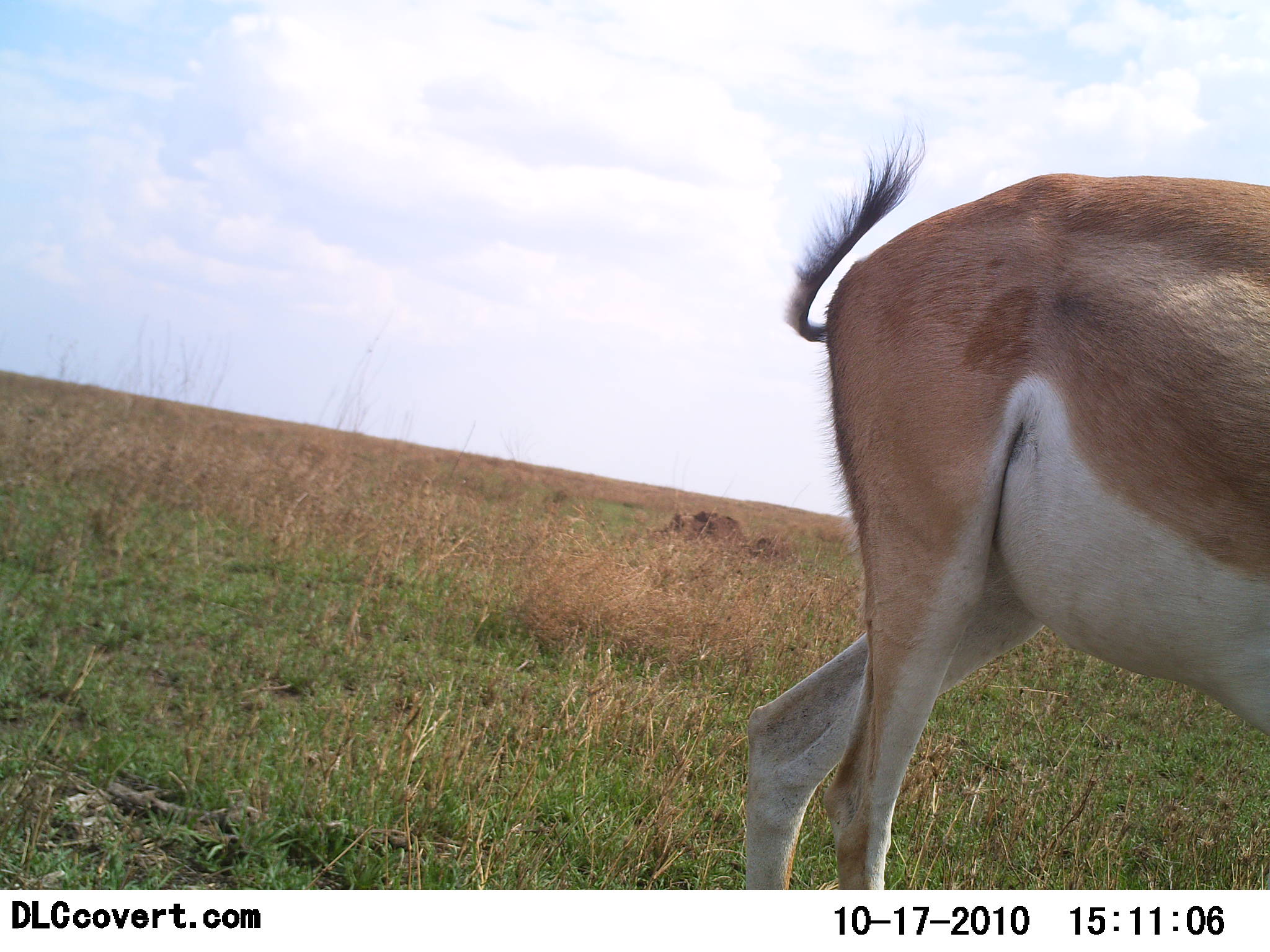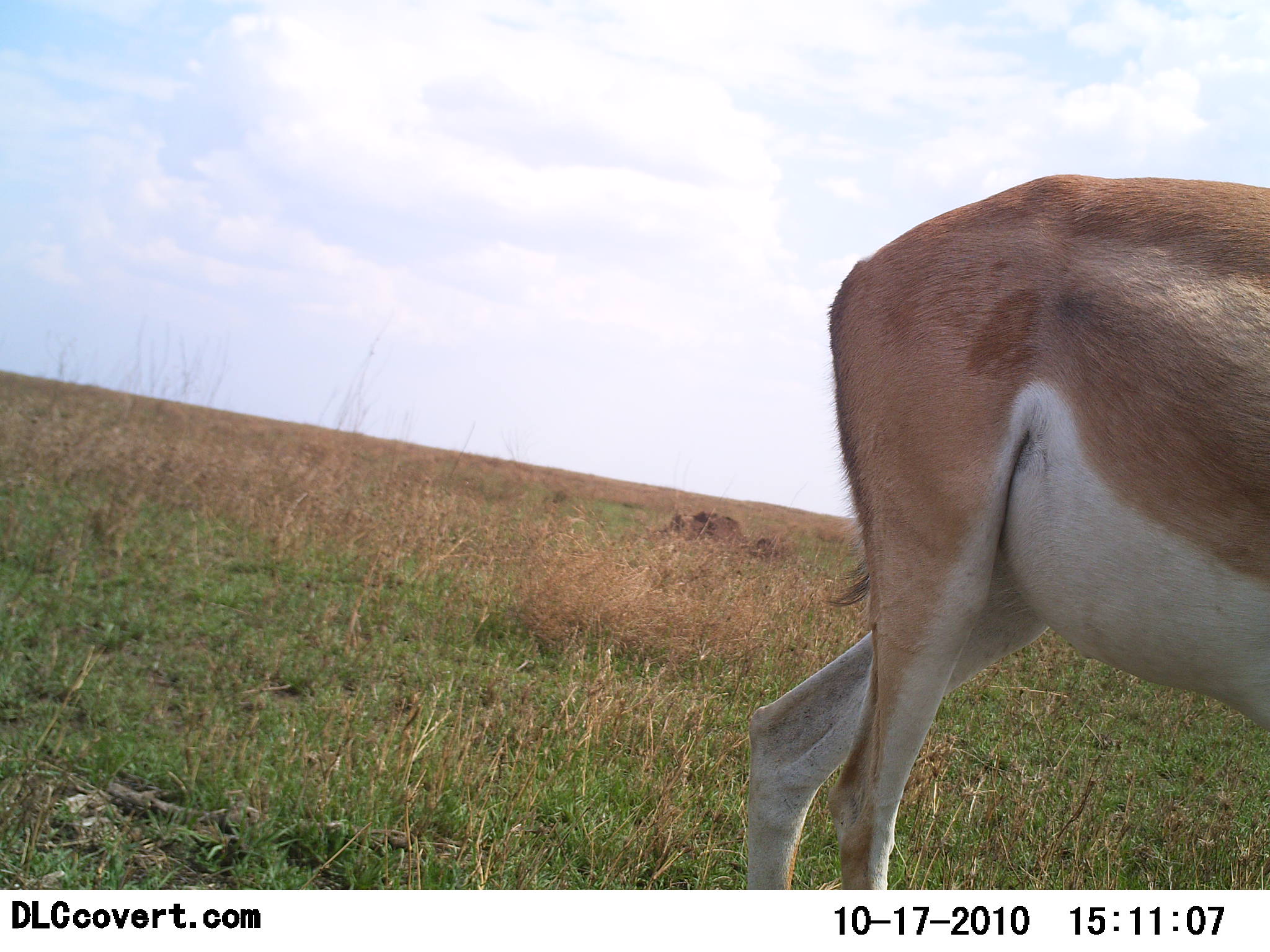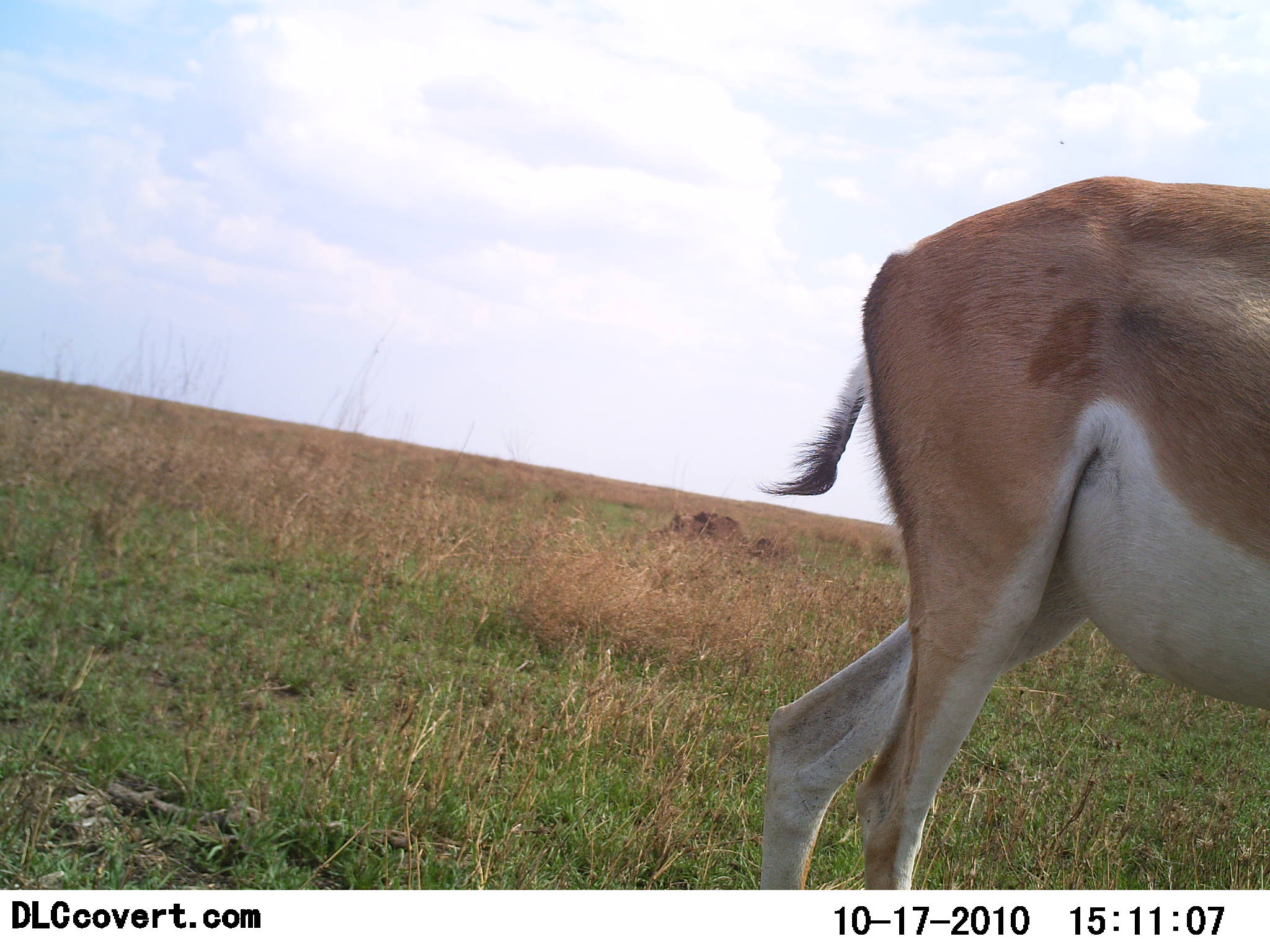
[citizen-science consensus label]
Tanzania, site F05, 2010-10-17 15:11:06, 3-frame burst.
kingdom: Animalia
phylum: Chordata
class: Mammalia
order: Artiodactyla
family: Bovidae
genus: Nanger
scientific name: Nanger granti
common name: grant's gazelle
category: gazellegrants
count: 1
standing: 80%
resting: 7%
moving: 20%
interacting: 0%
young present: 0%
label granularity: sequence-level